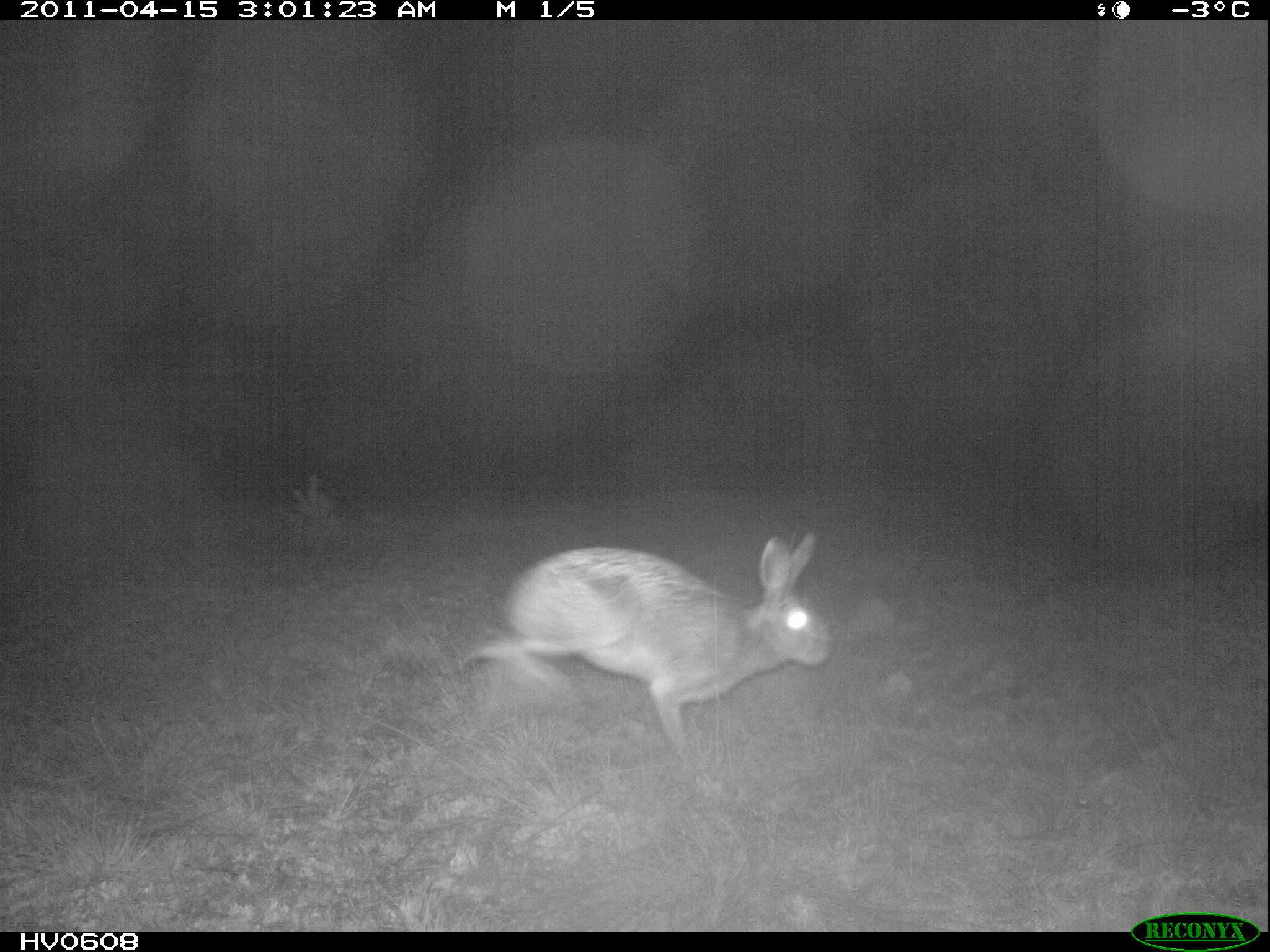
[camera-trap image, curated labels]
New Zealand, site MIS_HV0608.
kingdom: Animalia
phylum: Chordata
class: Mammalia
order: Lagomorpha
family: Leporidae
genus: Lepus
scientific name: Lepus europaeus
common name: brown hare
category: hare